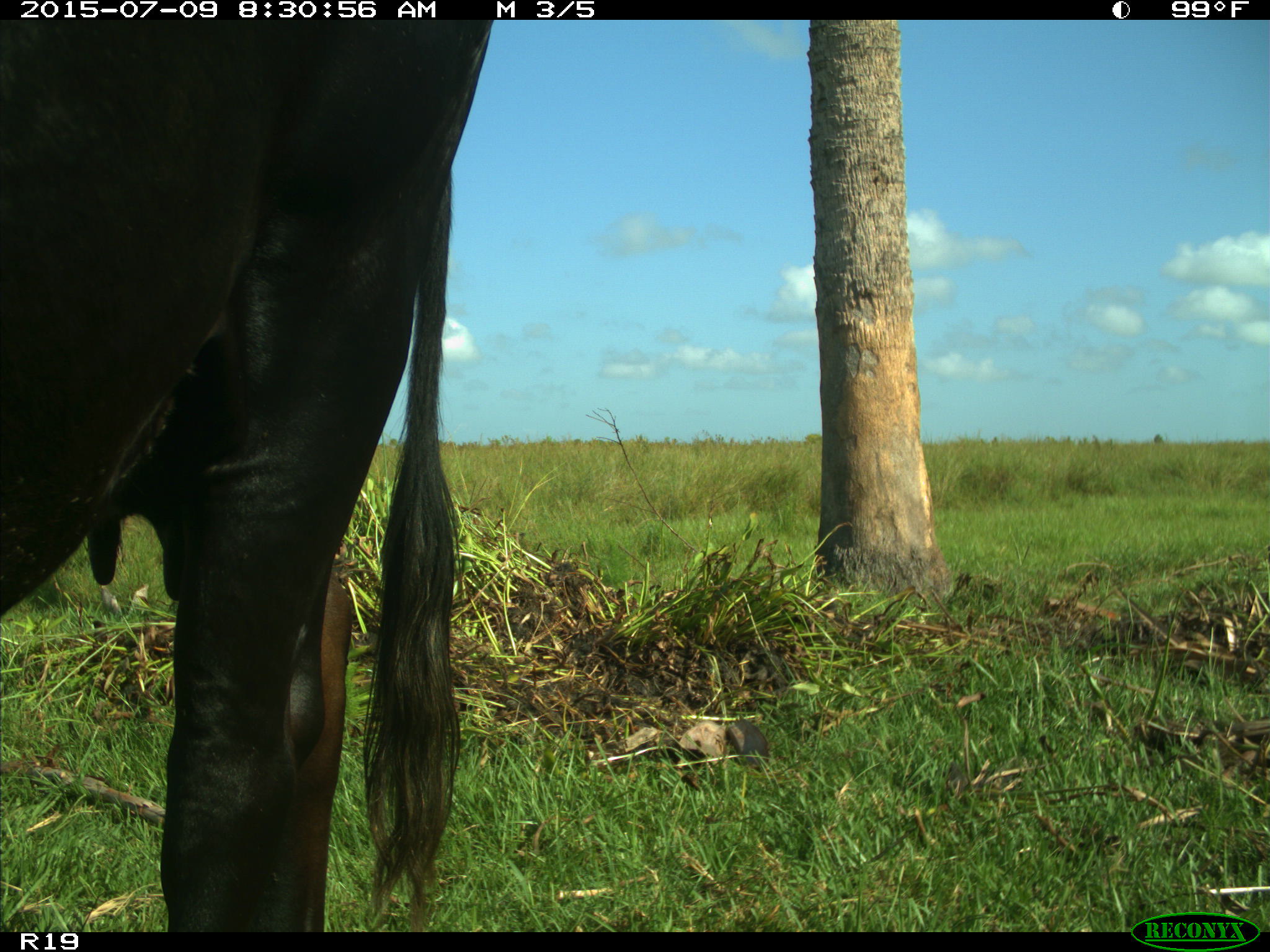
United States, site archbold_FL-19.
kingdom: Animalia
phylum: Chordata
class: Mammalia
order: Artiodactyla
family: Bovidae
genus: Bos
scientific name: Bos taurus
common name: domestic cow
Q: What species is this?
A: Bos taurus (domestic cow).